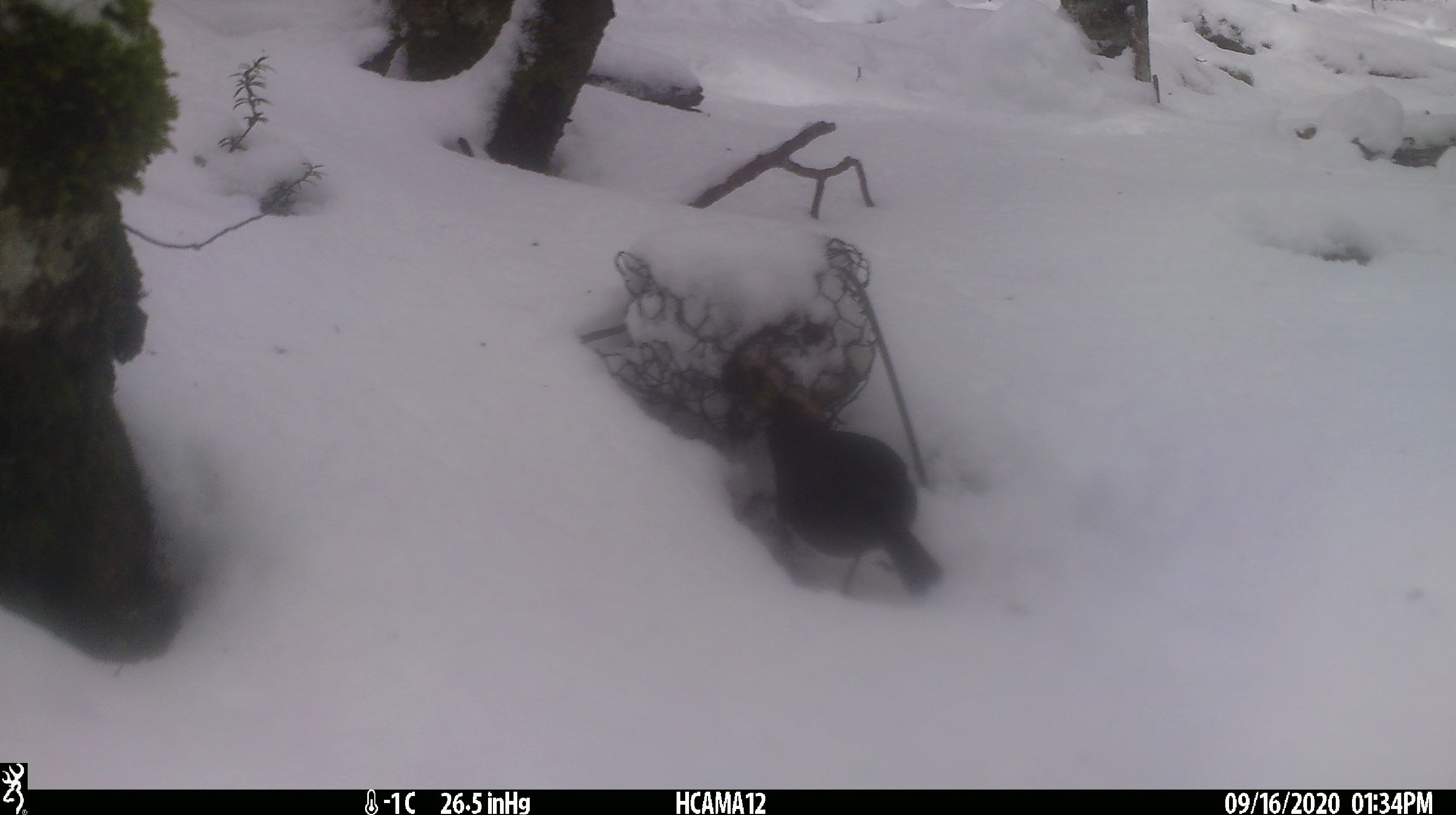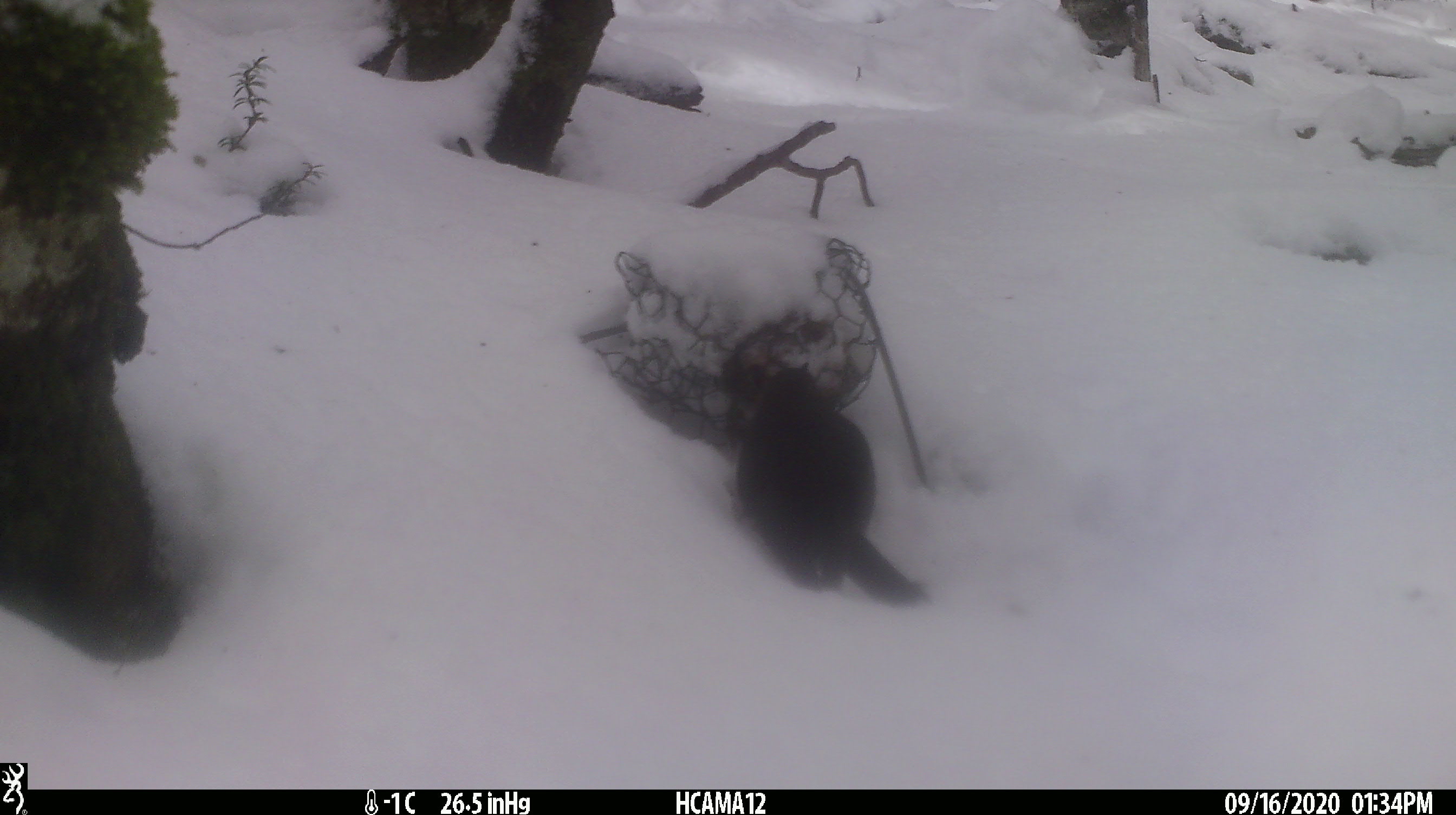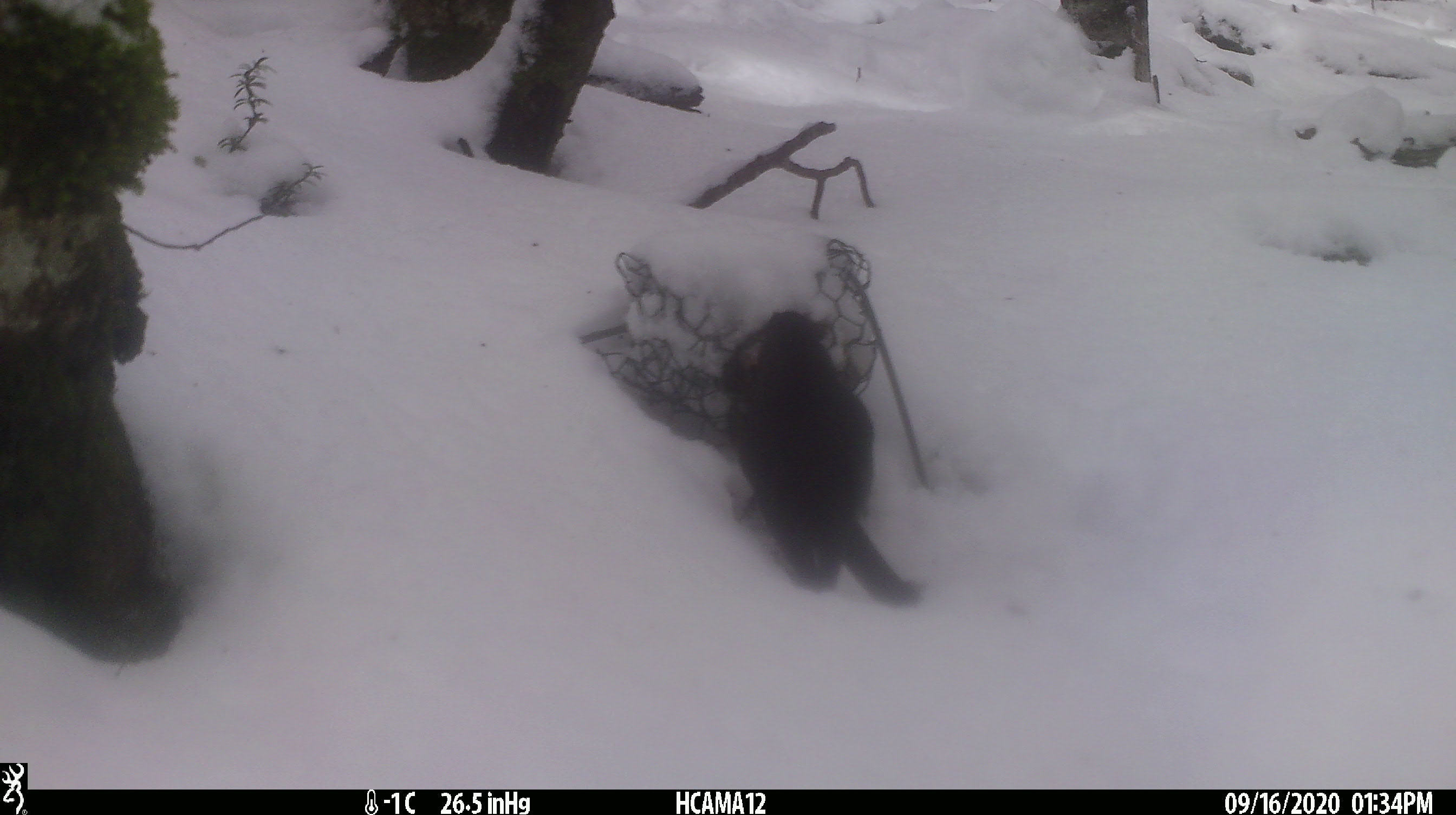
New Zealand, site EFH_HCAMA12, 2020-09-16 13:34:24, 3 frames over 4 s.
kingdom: Animalia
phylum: Chordata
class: Aves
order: Passeriformes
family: Petroicidae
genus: Petroica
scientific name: Petroica australis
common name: new zealand robin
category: robin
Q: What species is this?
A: Robin (new zealand robin) (Petroica australis).